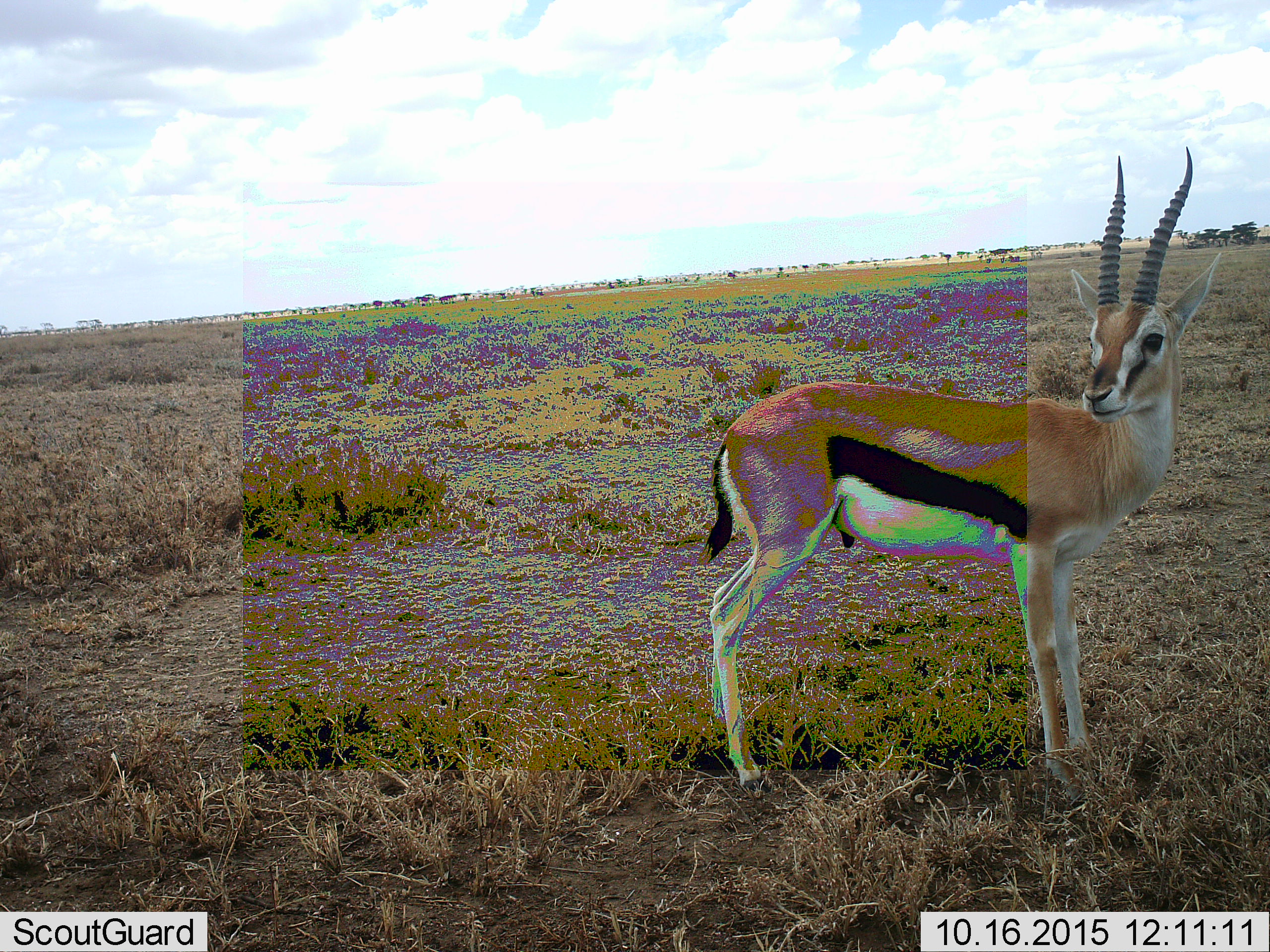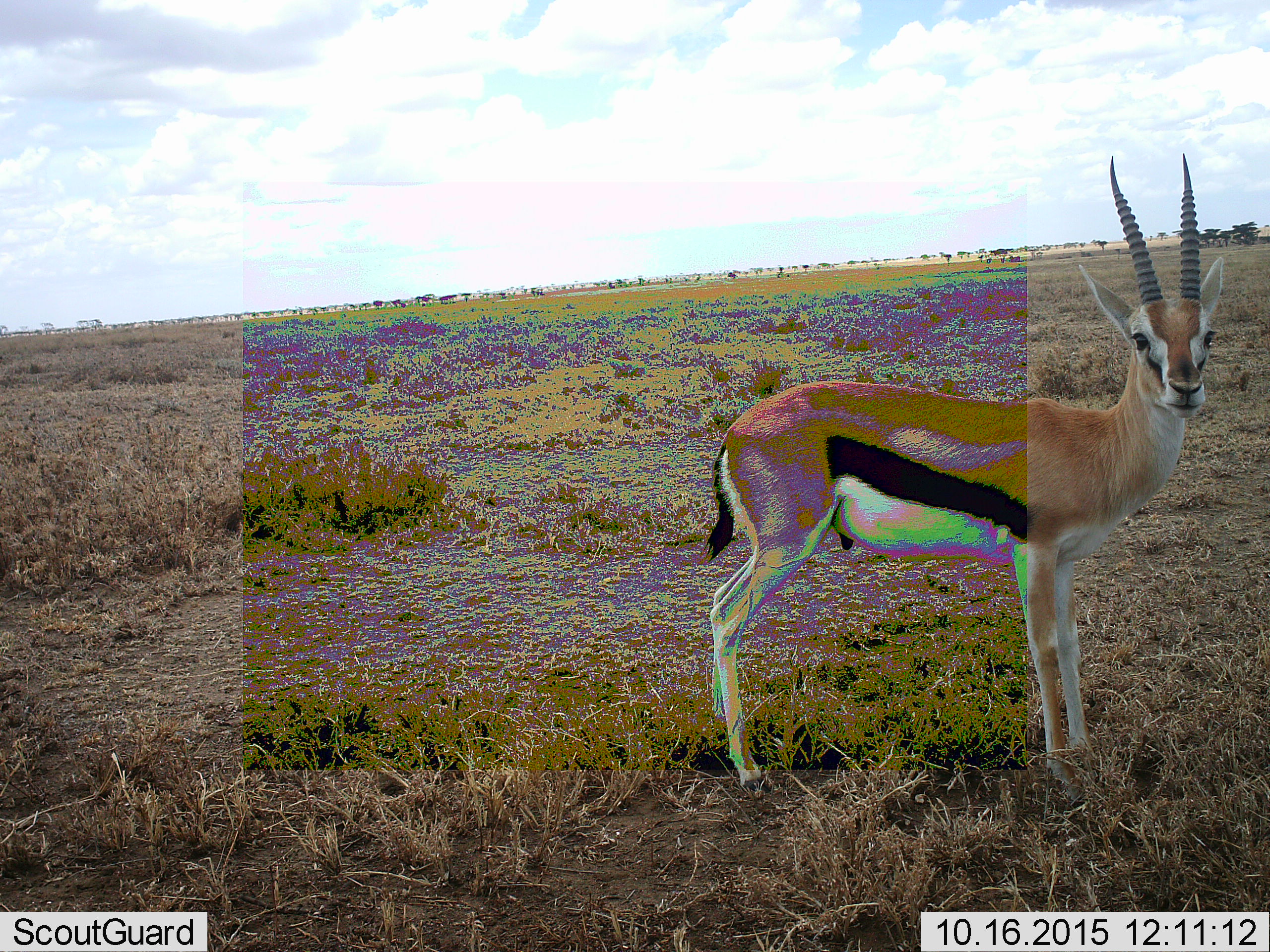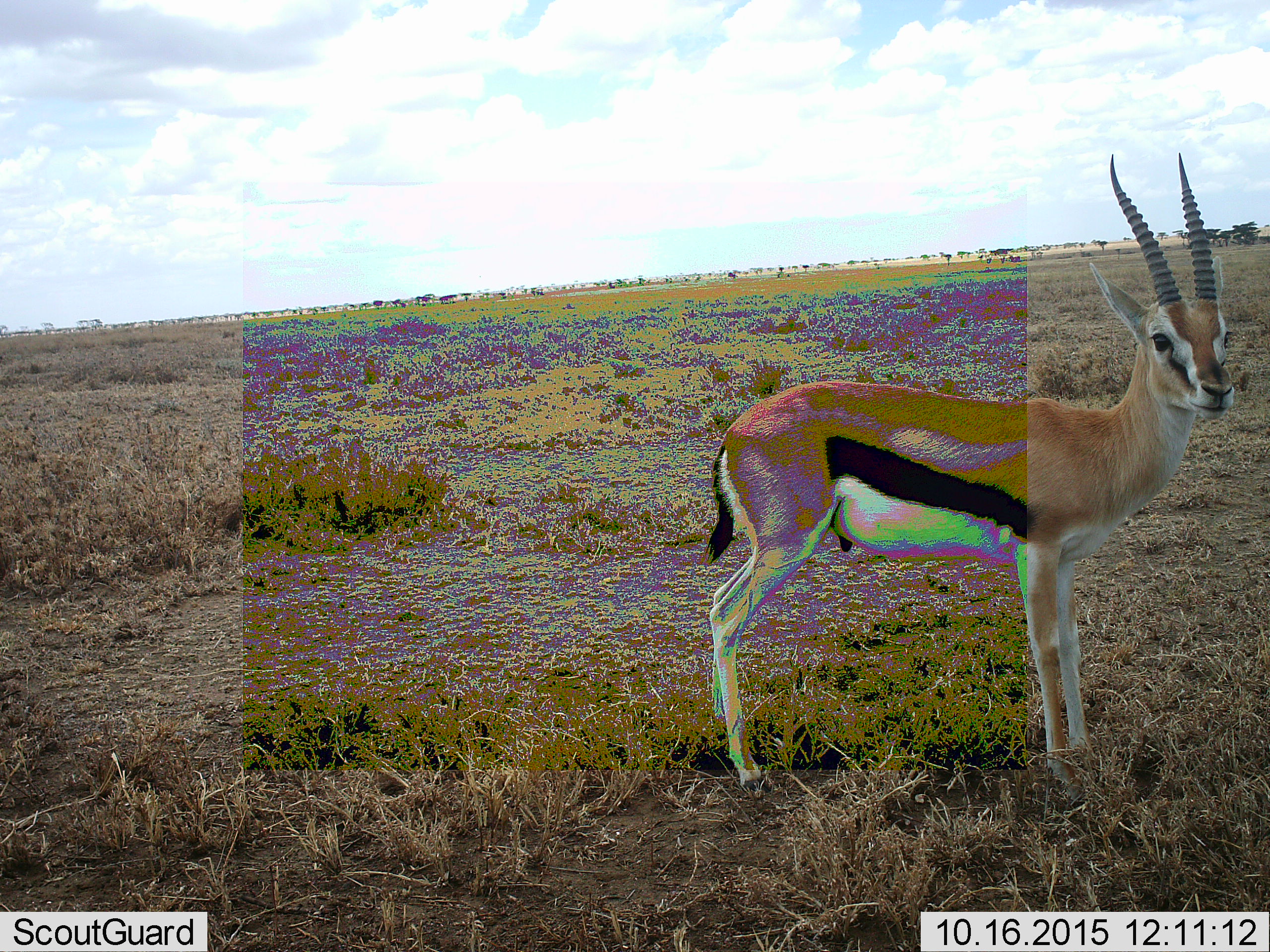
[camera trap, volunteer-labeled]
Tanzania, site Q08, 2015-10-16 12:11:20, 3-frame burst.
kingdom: Animalia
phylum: Chordata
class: Mammalia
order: Artiodactyla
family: Bovidae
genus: Eudorcas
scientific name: Eudorcas thomsonii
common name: thomson's gazelle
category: gazellethomsons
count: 1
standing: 100%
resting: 0%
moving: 0%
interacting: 0%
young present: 0%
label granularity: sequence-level